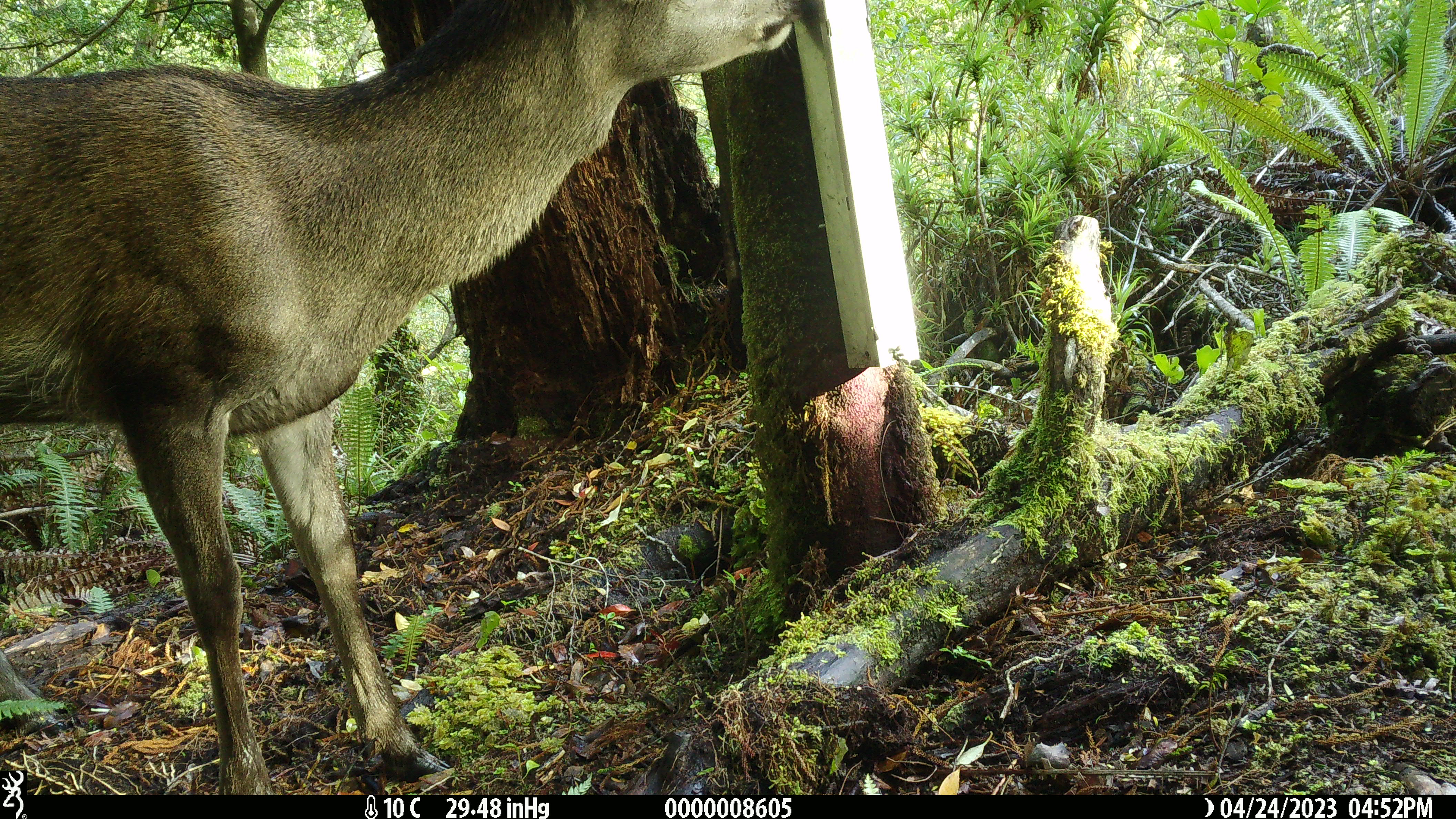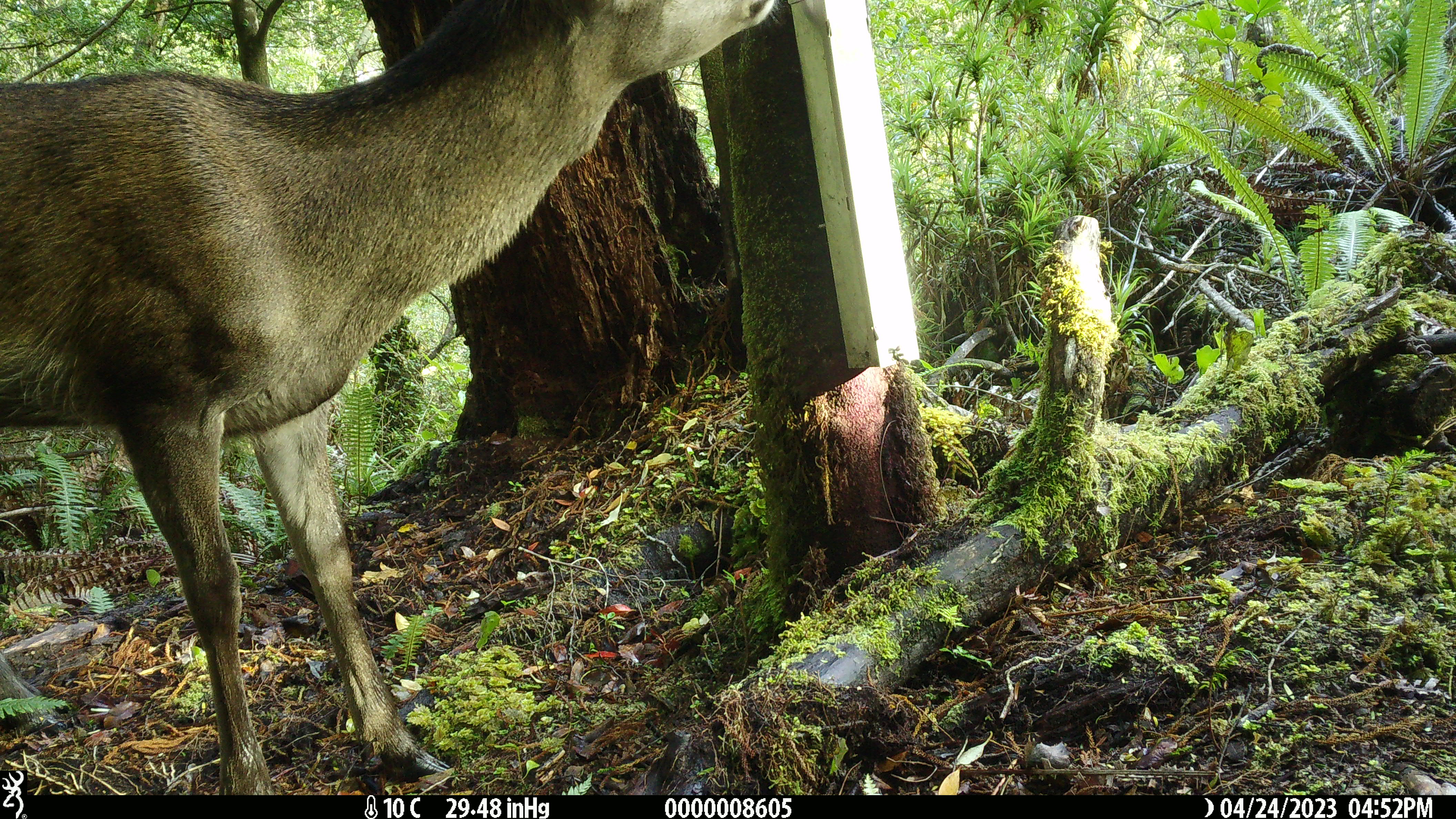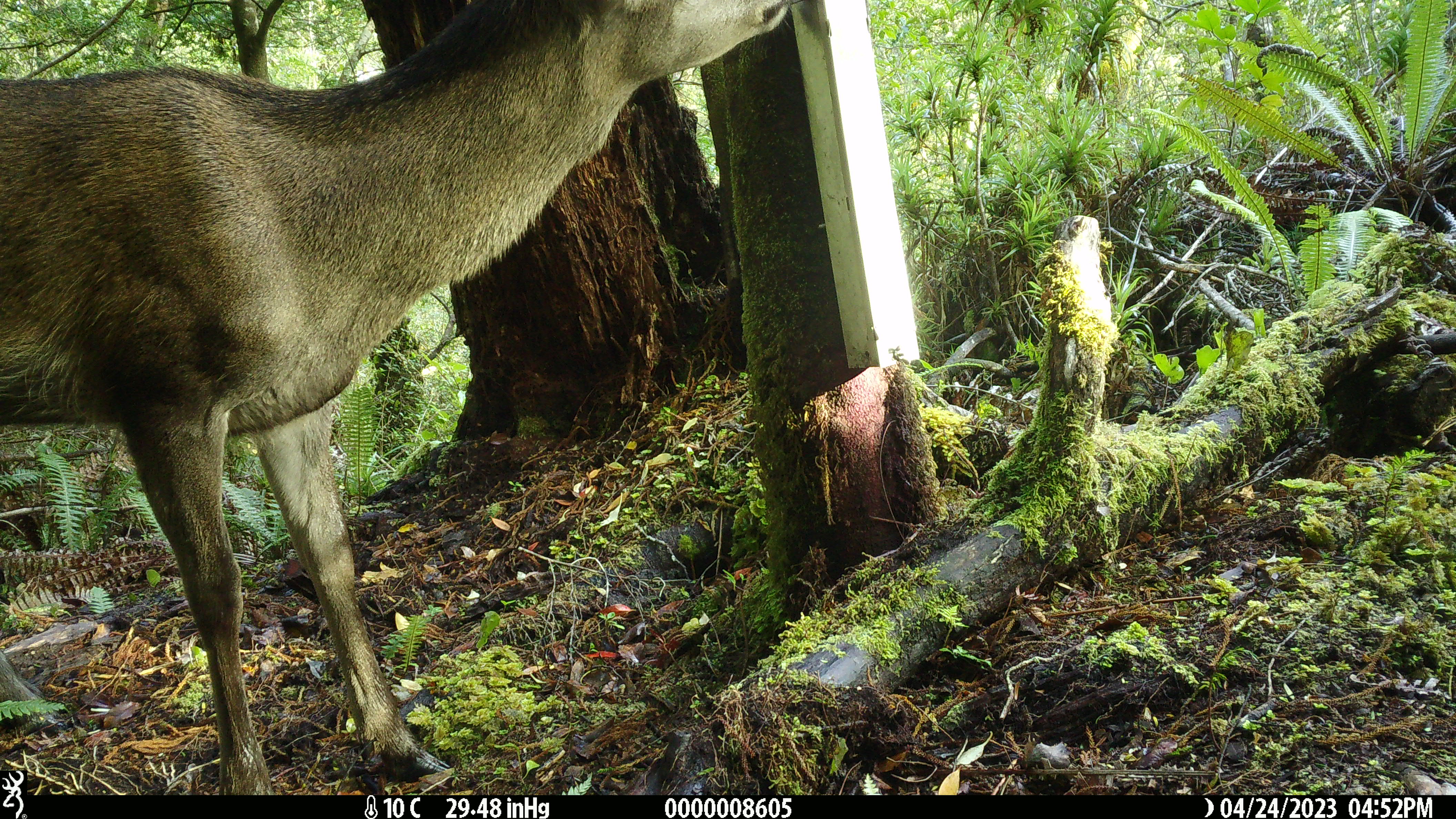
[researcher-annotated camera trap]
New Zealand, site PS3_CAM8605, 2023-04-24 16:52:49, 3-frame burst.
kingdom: Animalia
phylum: Chordata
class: Mammalia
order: Artiodactyla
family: Cervidae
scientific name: Cervidae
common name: deer